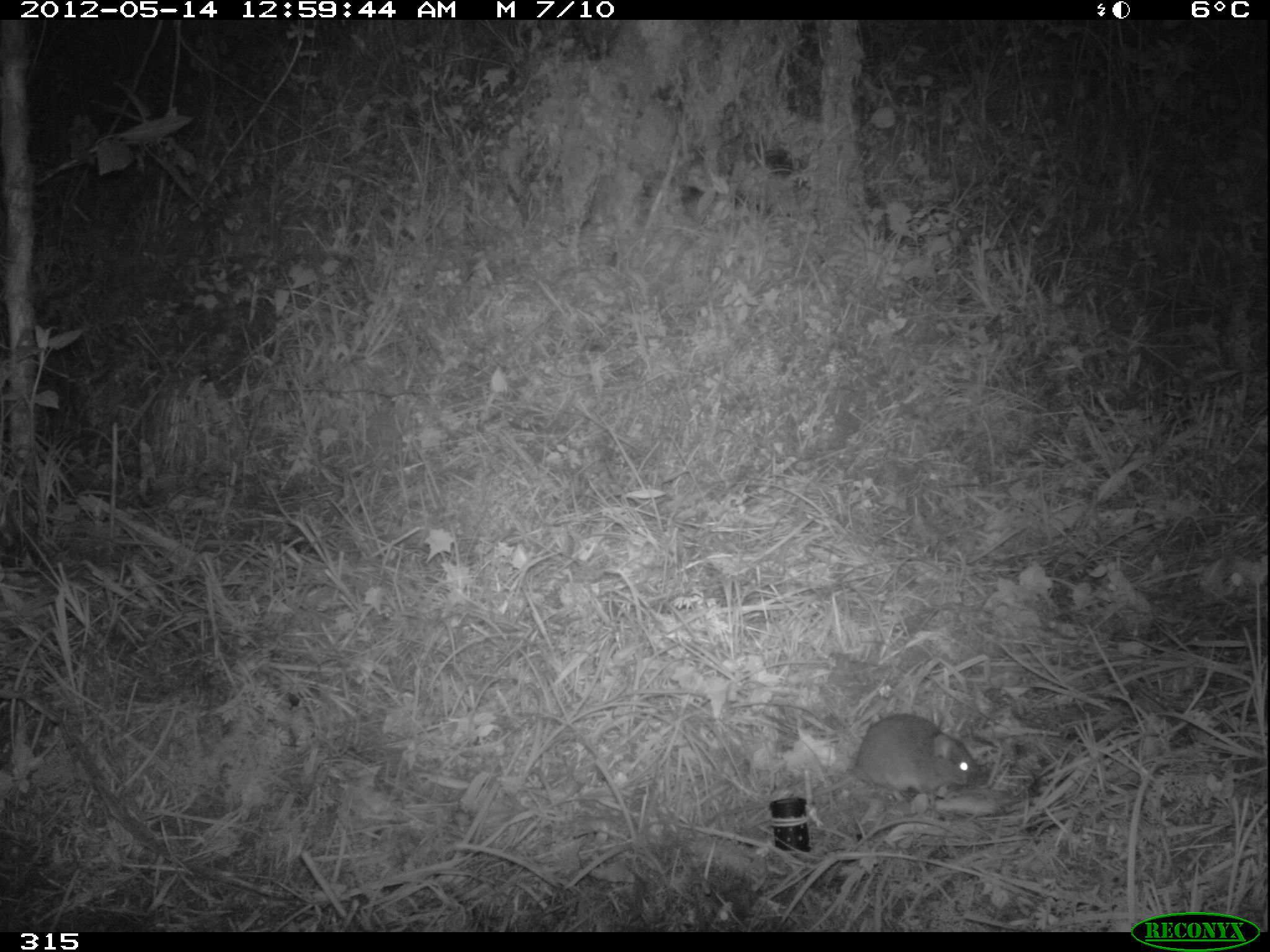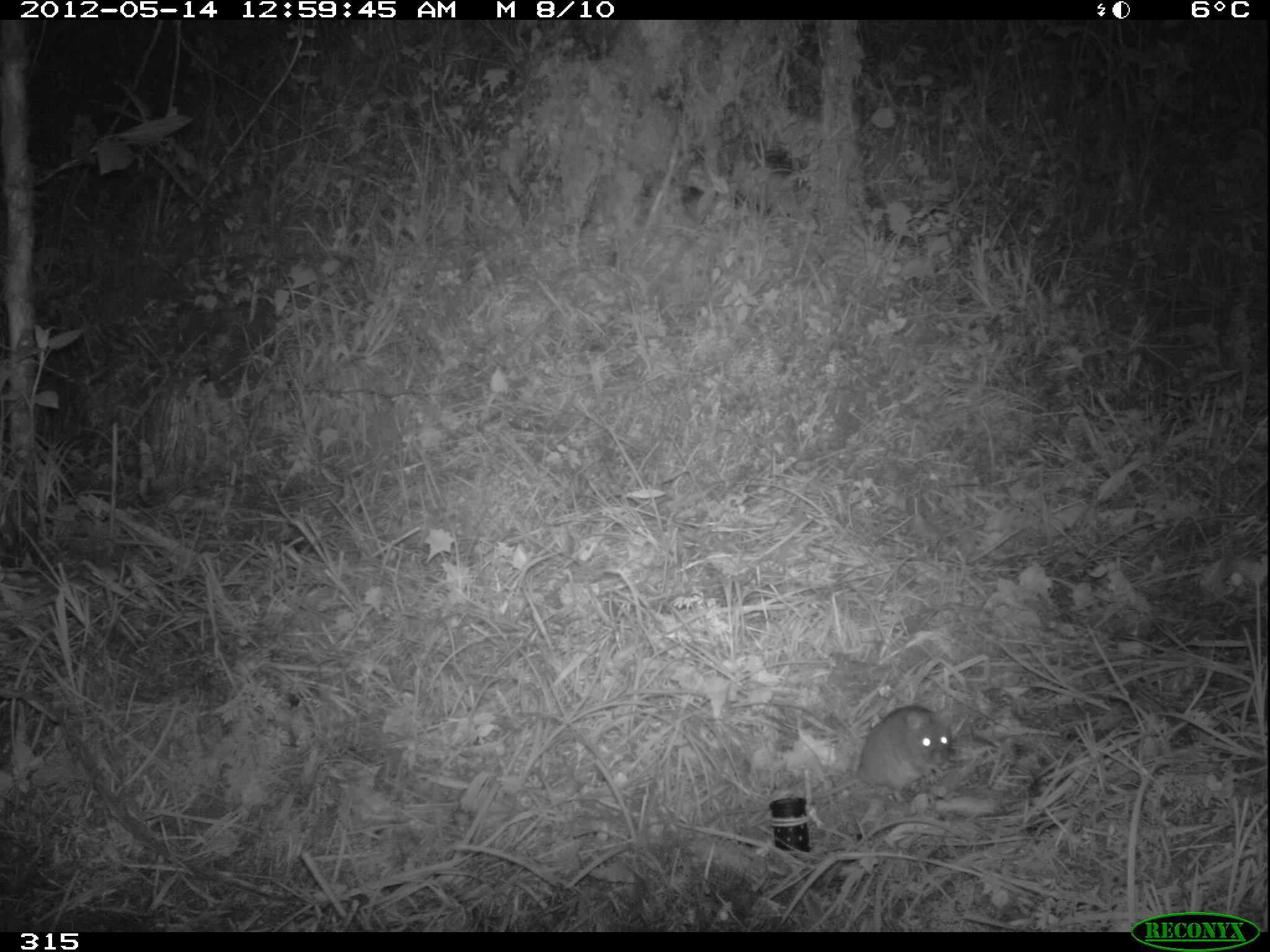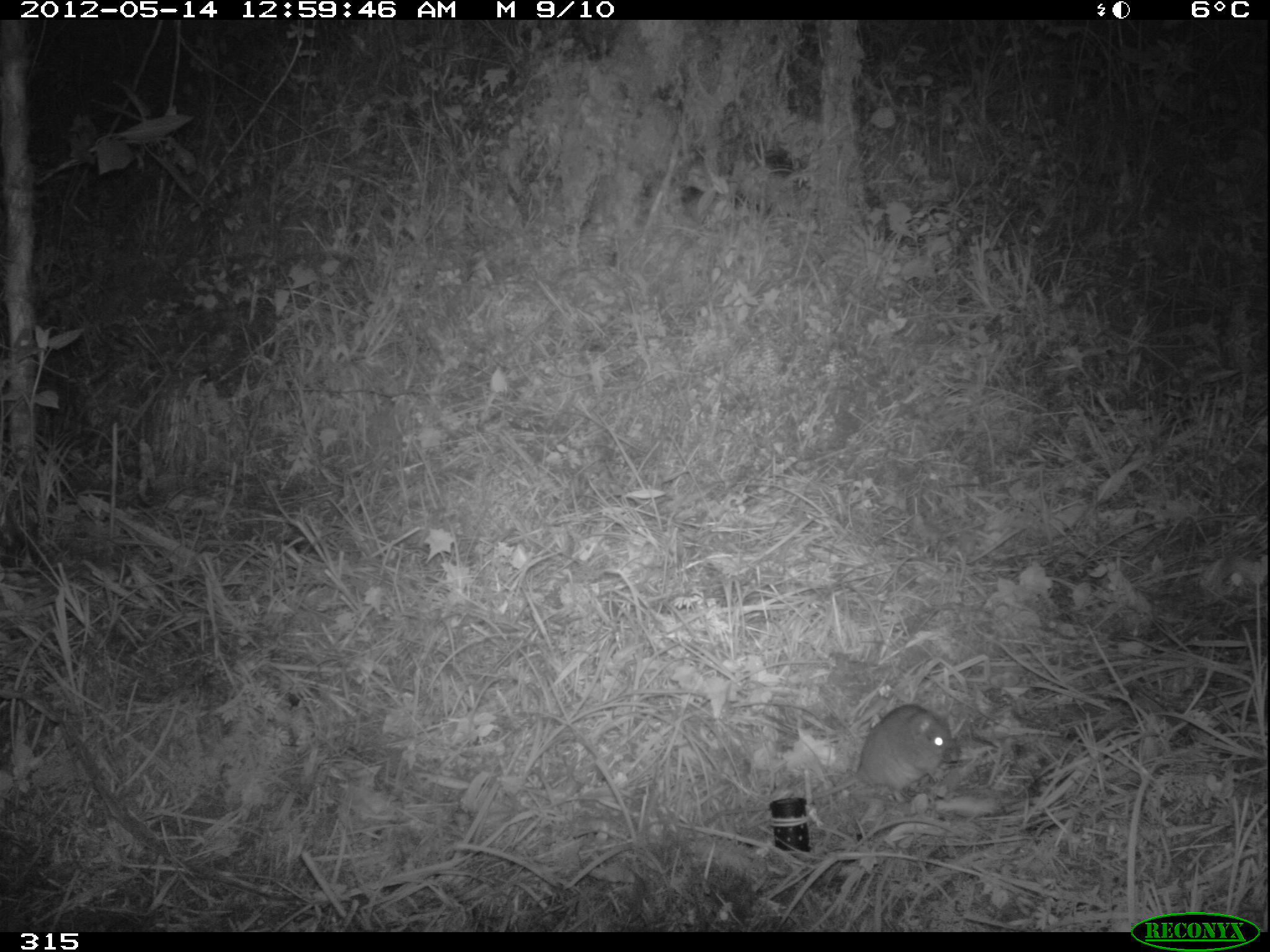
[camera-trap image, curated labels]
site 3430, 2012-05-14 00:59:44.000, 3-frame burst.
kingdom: Animalia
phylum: Chordata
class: Mammalia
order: Rodentia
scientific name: Rodentia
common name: rodents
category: unknown rodent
Unknown rodent (rodents) (Rodentia).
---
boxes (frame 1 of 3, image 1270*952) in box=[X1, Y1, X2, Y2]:
unknown rodent: box=[705, 714, 980, 831]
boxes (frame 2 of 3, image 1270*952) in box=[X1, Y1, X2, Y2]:
unknown rodent: box=[705, 704, 952, 827]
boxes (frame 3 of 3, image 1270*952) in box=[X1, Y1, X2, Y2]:
unknown rodent: box=[704, 704, 959, 828]